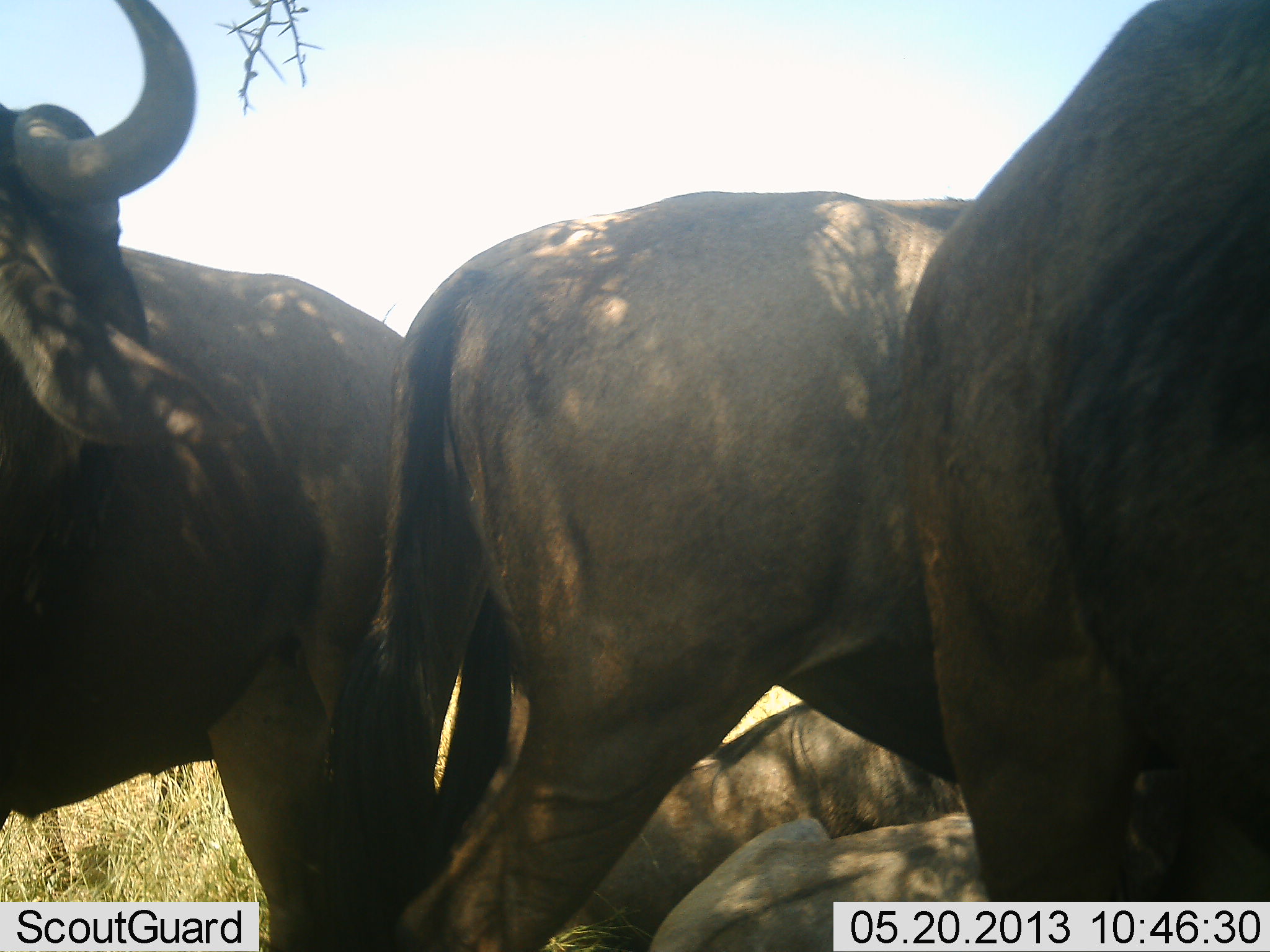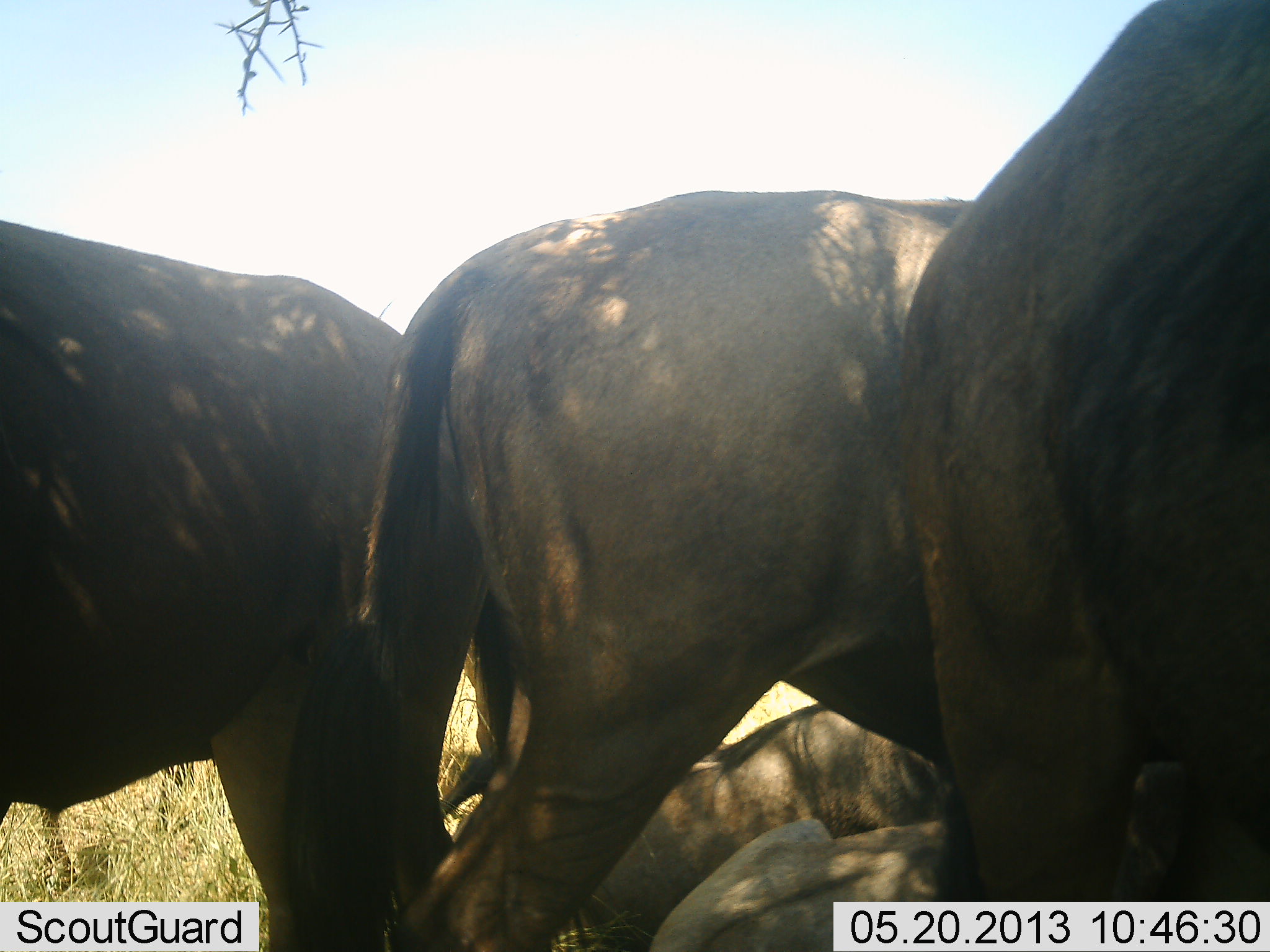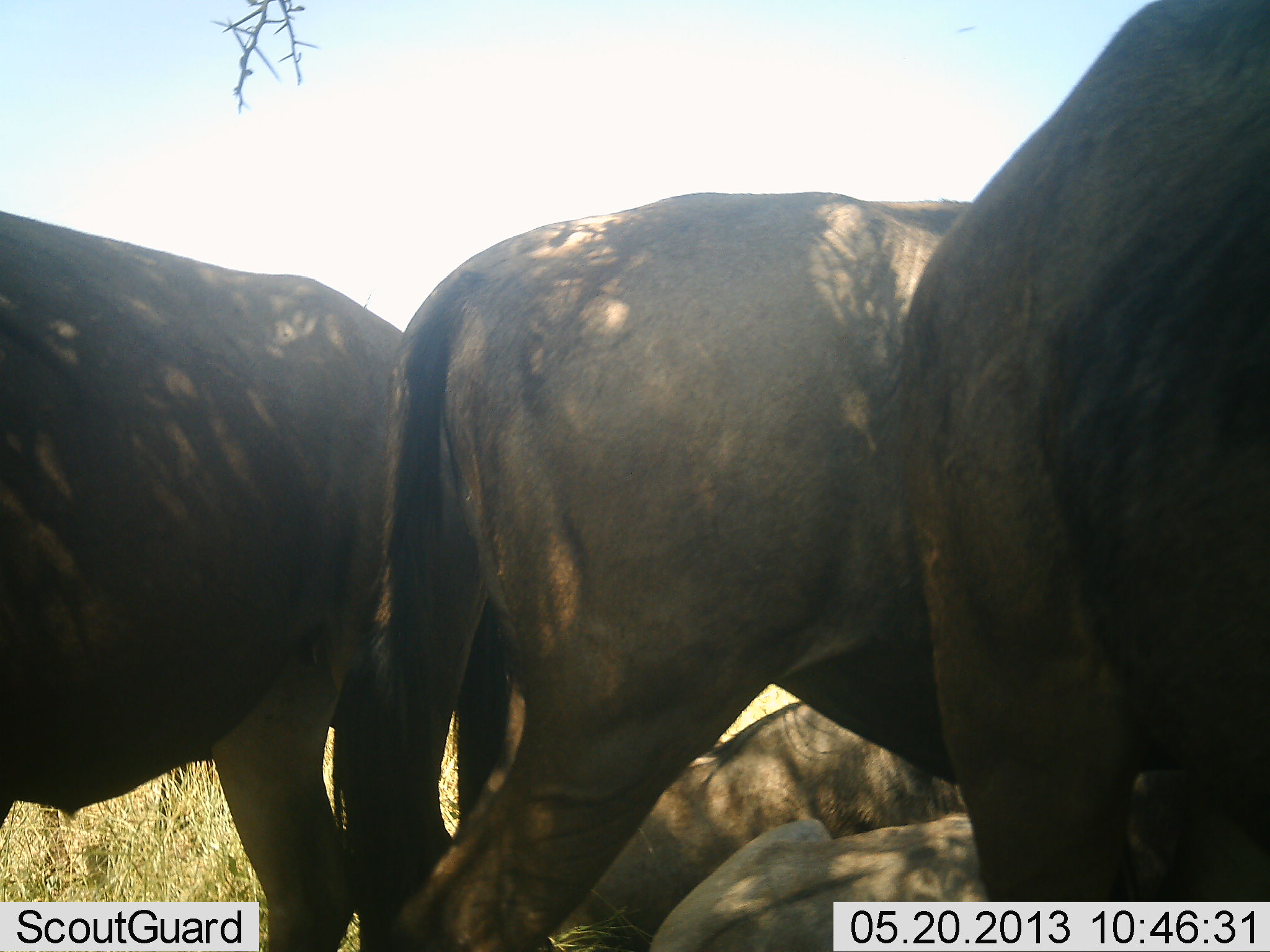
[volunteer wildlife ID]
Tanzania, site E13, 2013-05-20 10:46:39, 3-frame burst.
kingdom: Animalia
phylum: Chordata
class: Mammalia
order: Artiodactyla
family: Bovidae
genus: Connochaetes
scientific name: Connochaetes taurinus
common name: blue wildebeest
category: wildebeest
Wildebeest (blue wildebeest) (Connochaetes taurinus), count 5. Behavior (volunteer vote fractions): standing 100%, resting 91%, moving 4%, interacting 0%. Young present (vote fraction): 0%. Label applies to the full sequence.